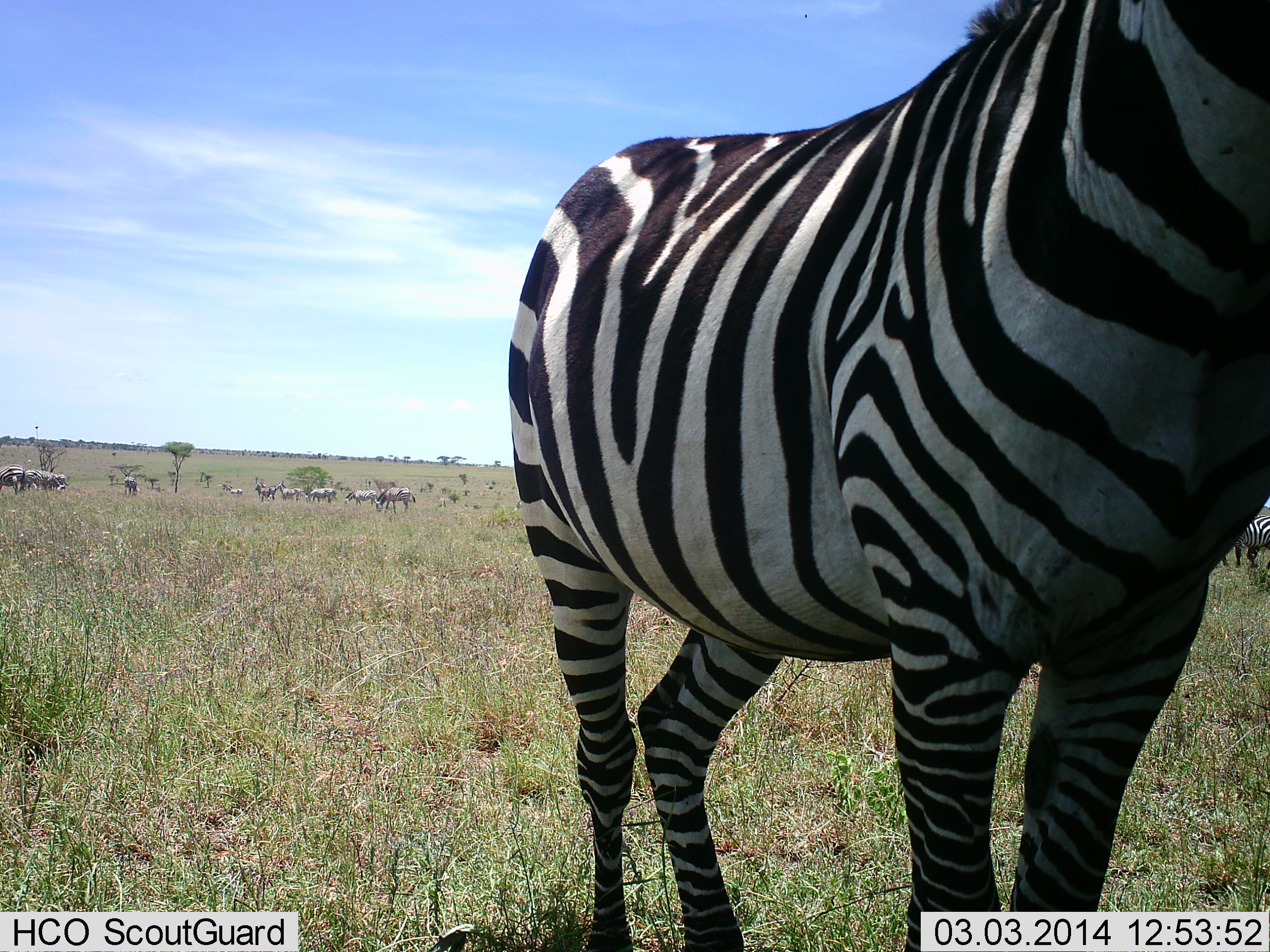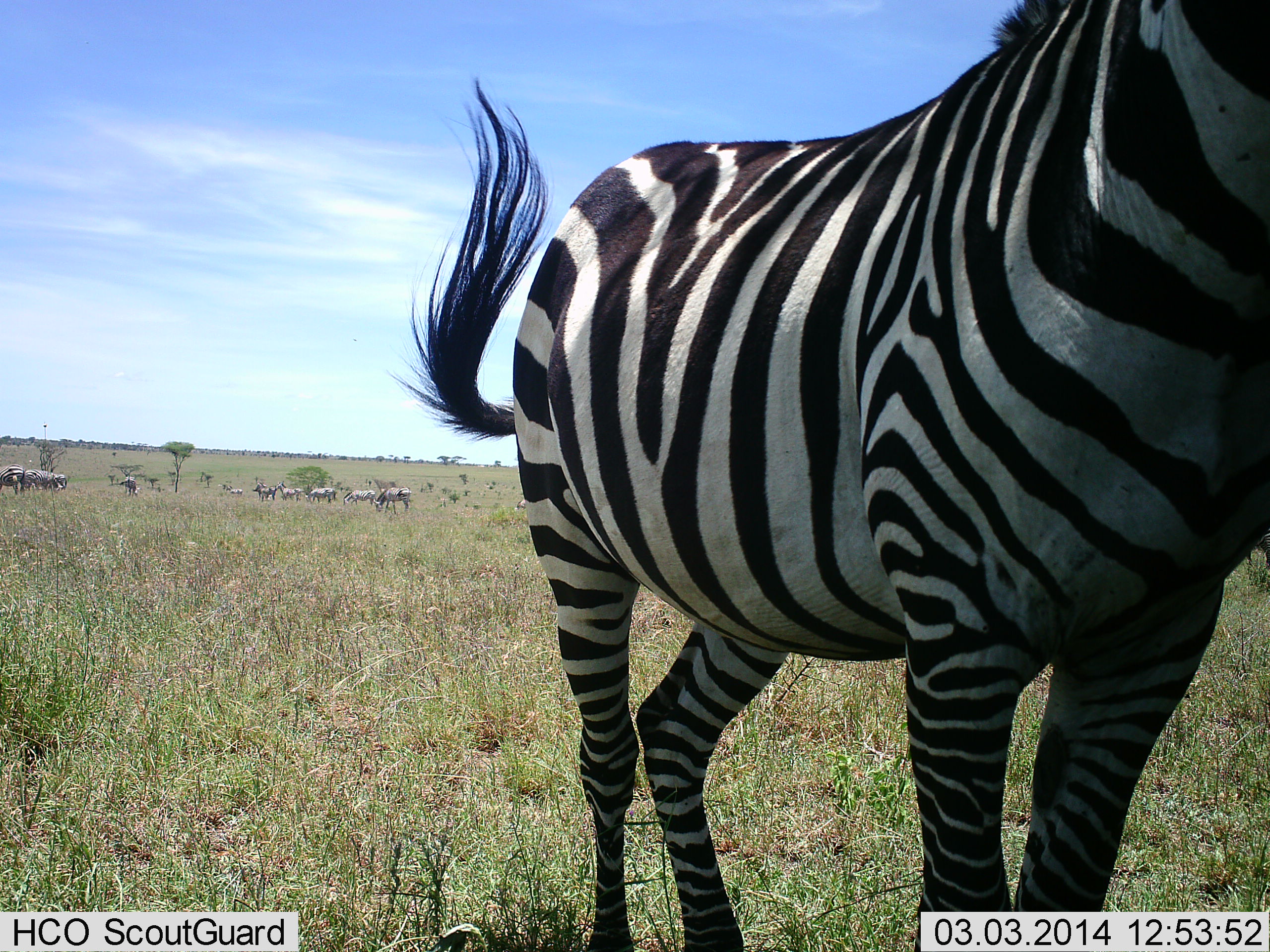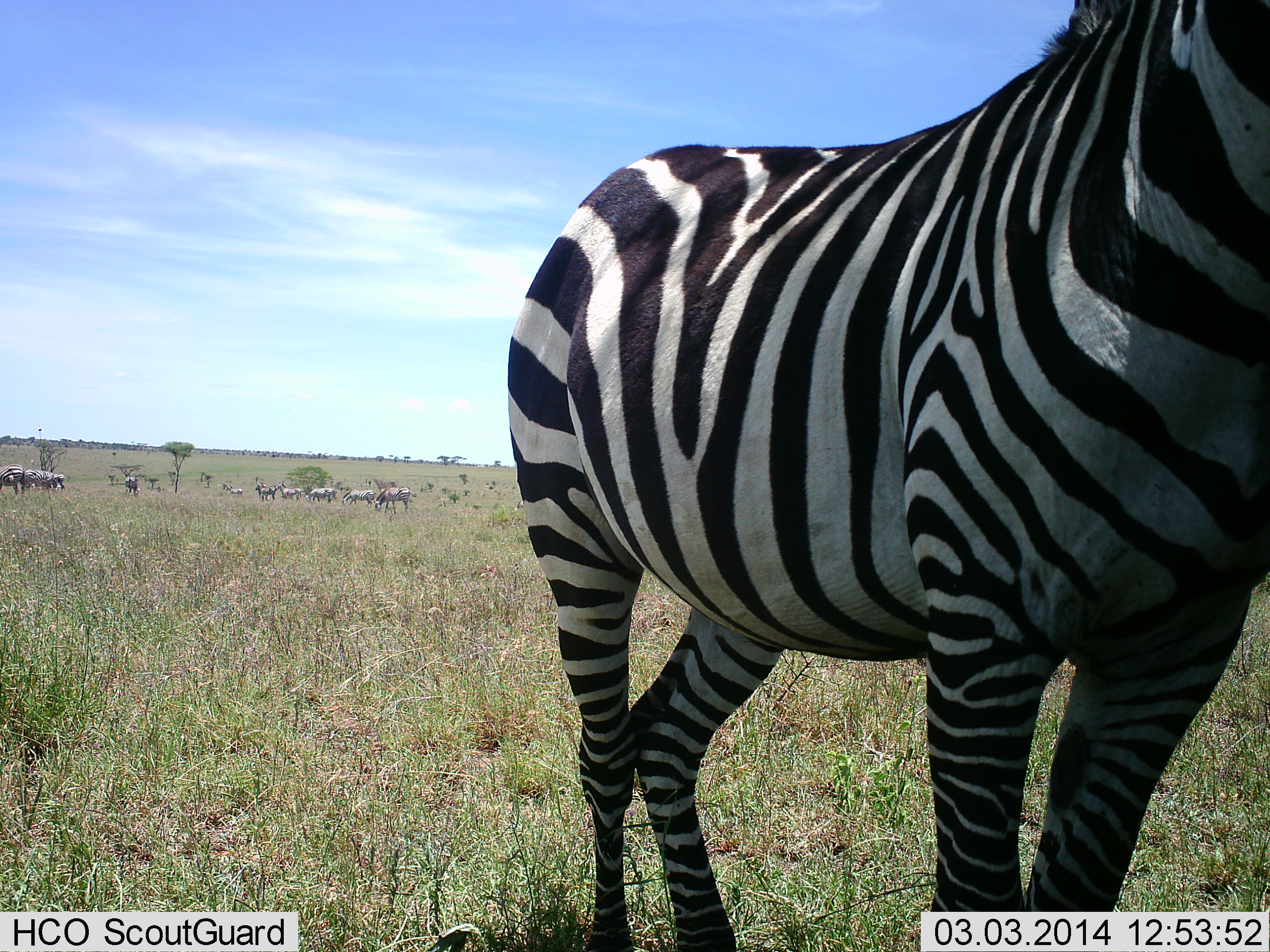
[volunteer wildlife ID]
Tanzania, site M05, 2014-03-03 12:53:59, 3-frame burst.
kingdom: Animalia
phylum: Chordata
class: Mammalia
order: Perissodactyla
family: Equidae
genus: Equus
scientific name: Equus quagga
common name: plains zebra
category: zebra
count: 11-50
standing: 70%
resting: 0%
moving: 30%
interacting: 0%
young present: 0%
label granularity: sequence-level